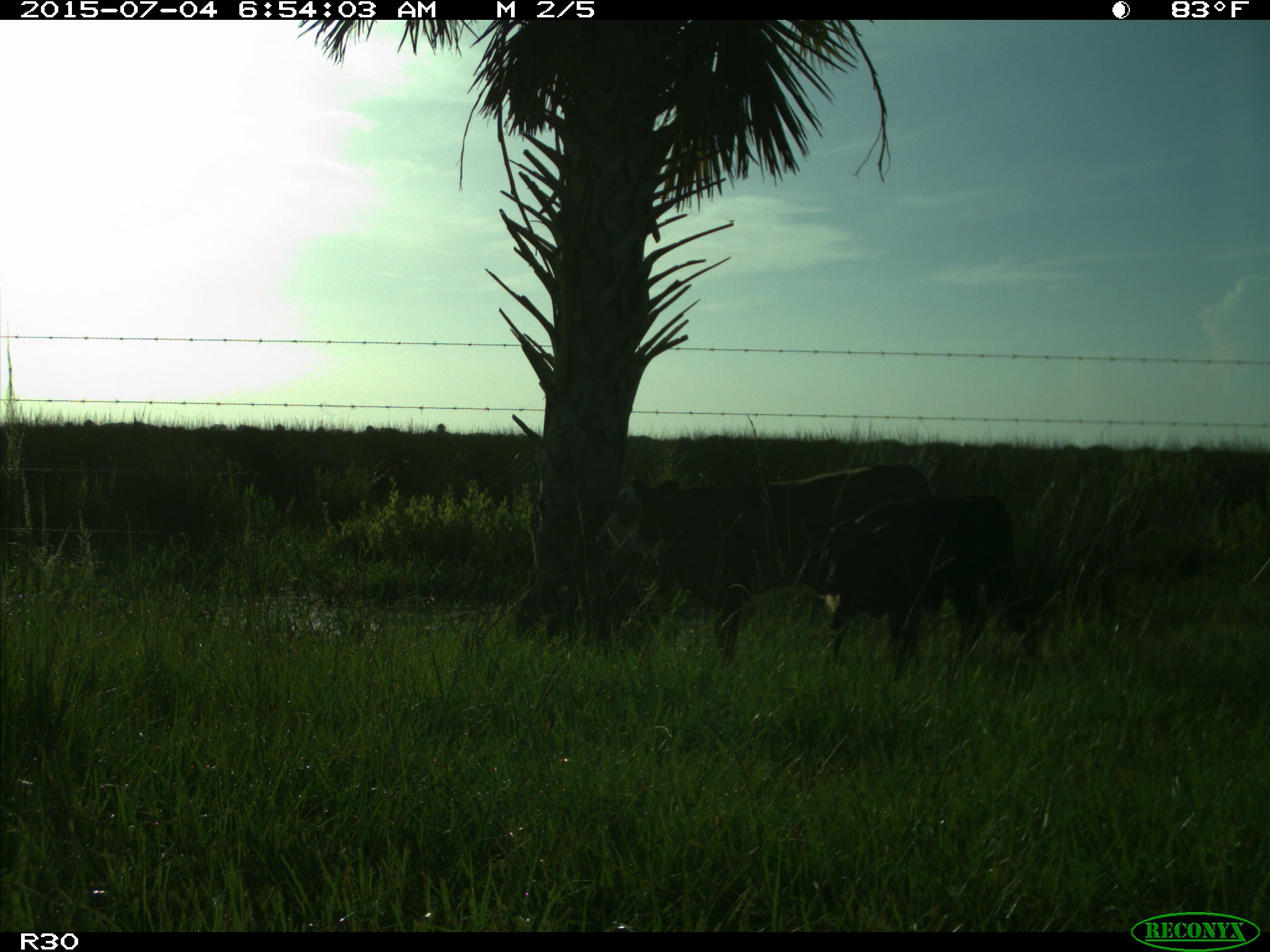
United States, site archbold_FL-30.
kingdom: Animalia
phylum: Chordata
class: Mammalia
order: Artiodactyla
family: Bovidae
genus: Bos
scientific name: Bos taurus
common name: domestic cow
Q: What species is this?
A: Bos taurus (domestic cow).